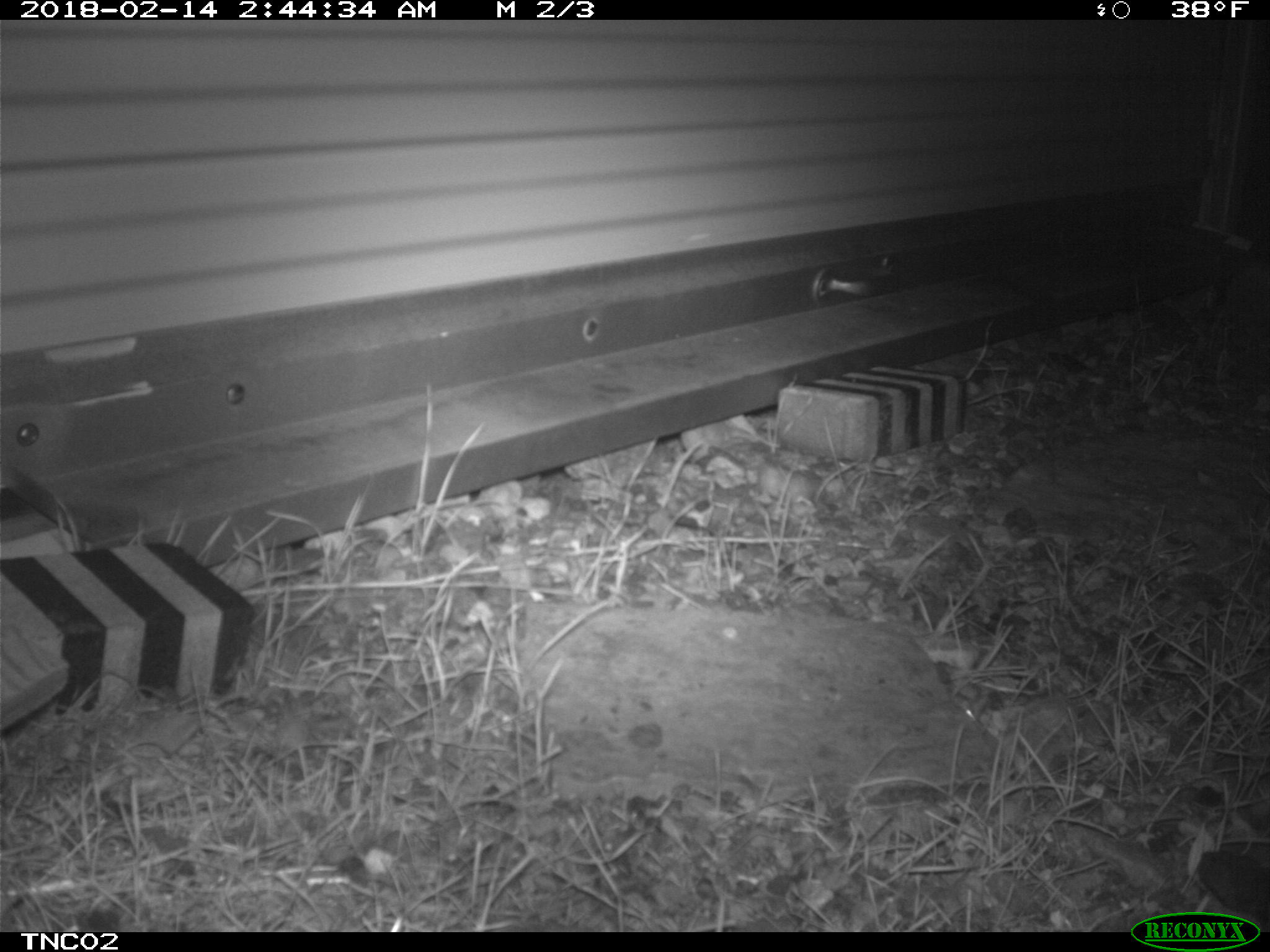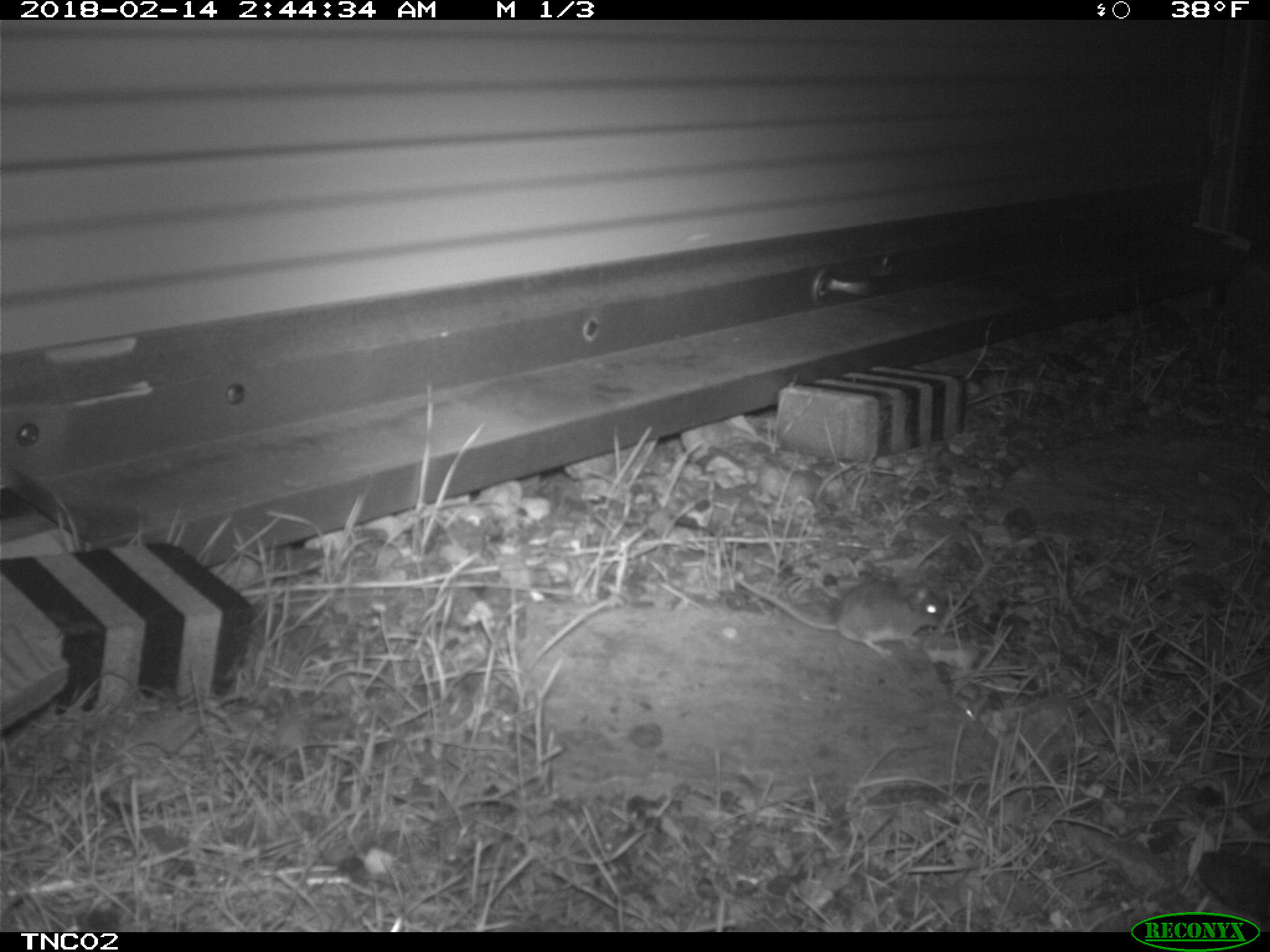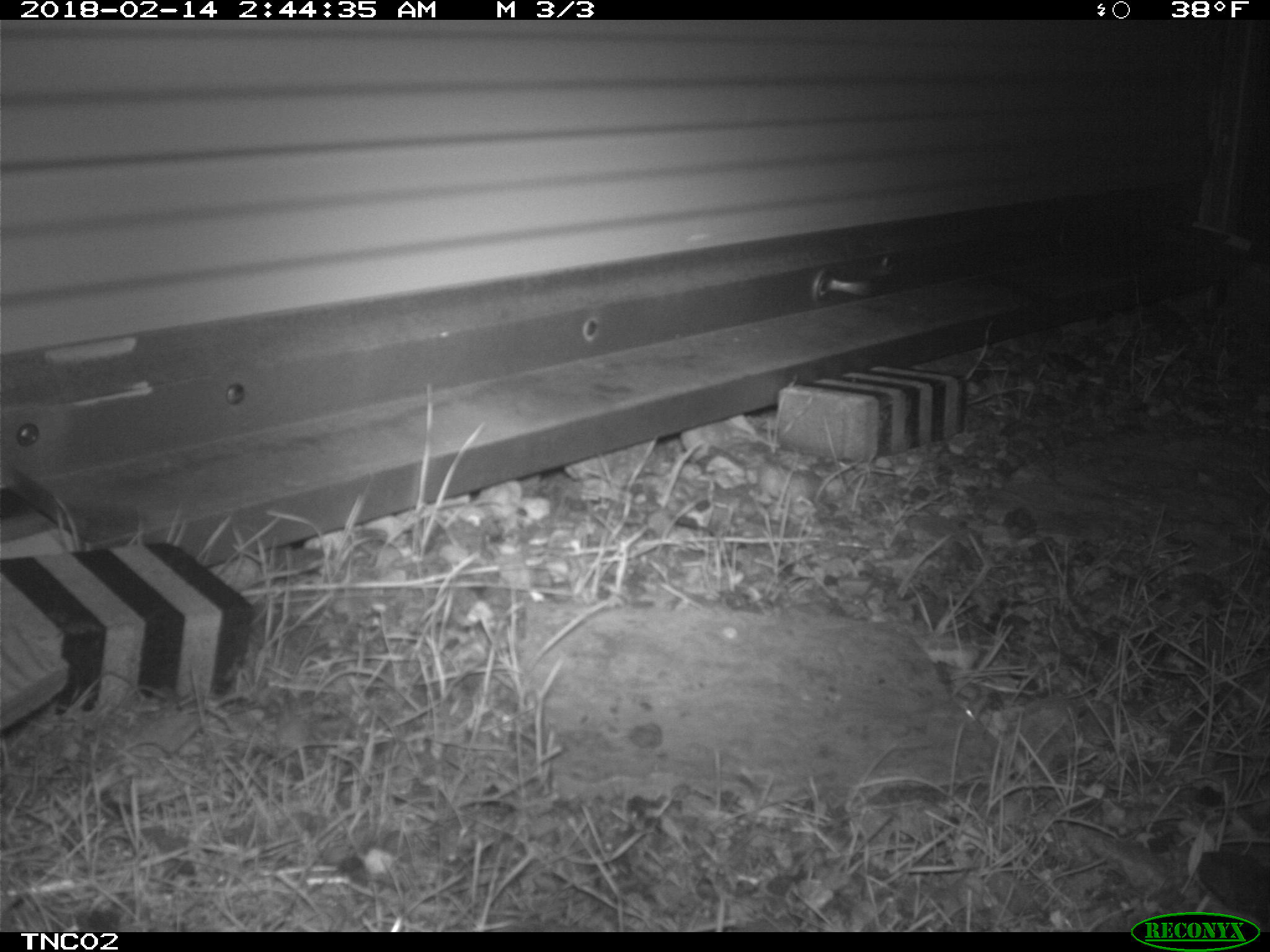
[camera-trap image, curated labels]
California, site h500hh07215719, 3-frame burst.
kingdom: Animalia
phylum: Chordata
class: Mammalia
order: Rodentia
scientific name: Rodentia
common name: rodent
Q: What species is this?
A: Rodent (Rodentia).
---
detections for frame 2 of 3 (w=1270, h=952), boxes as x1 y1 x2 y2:
rodent: 735 570 939 656